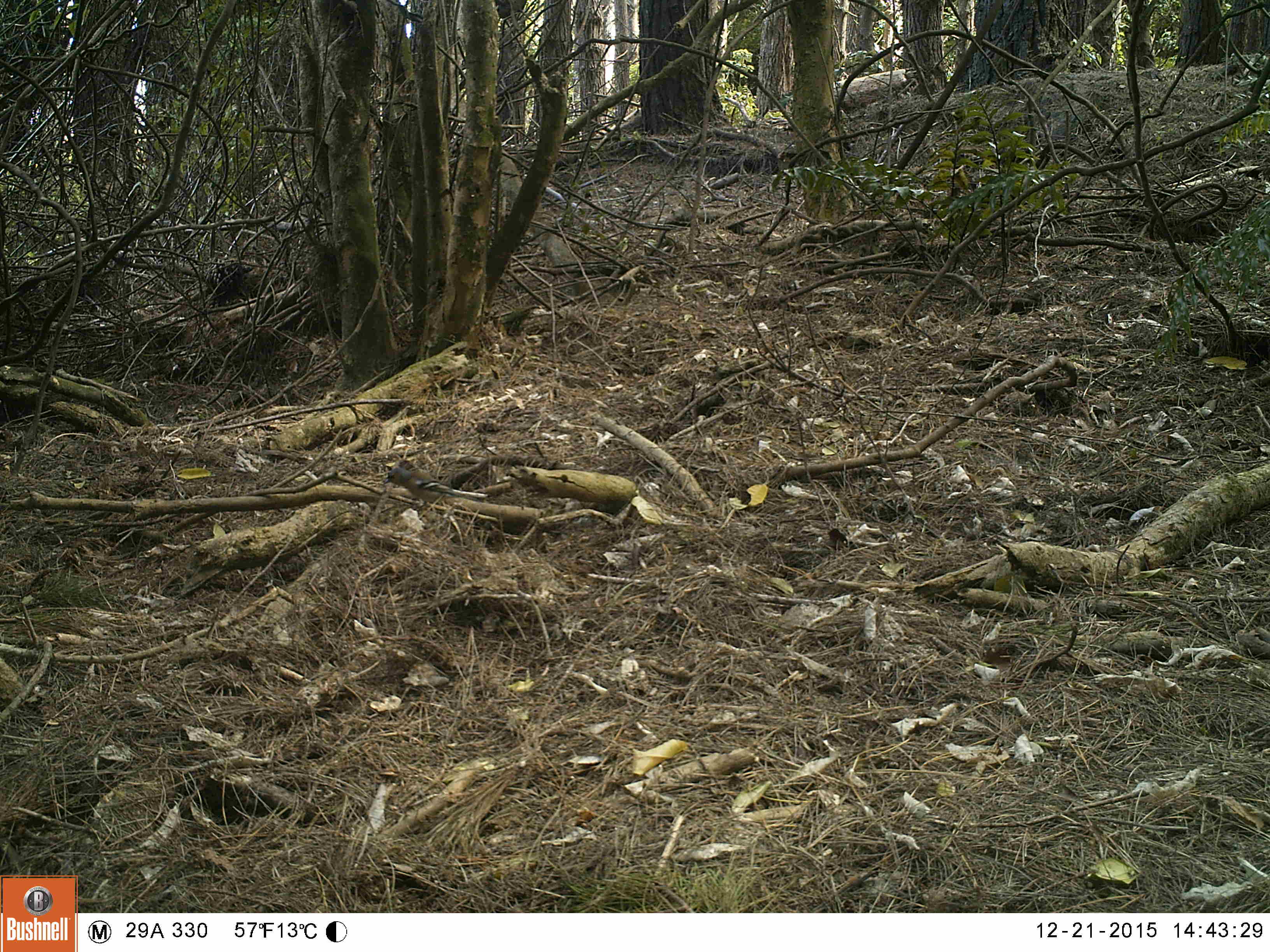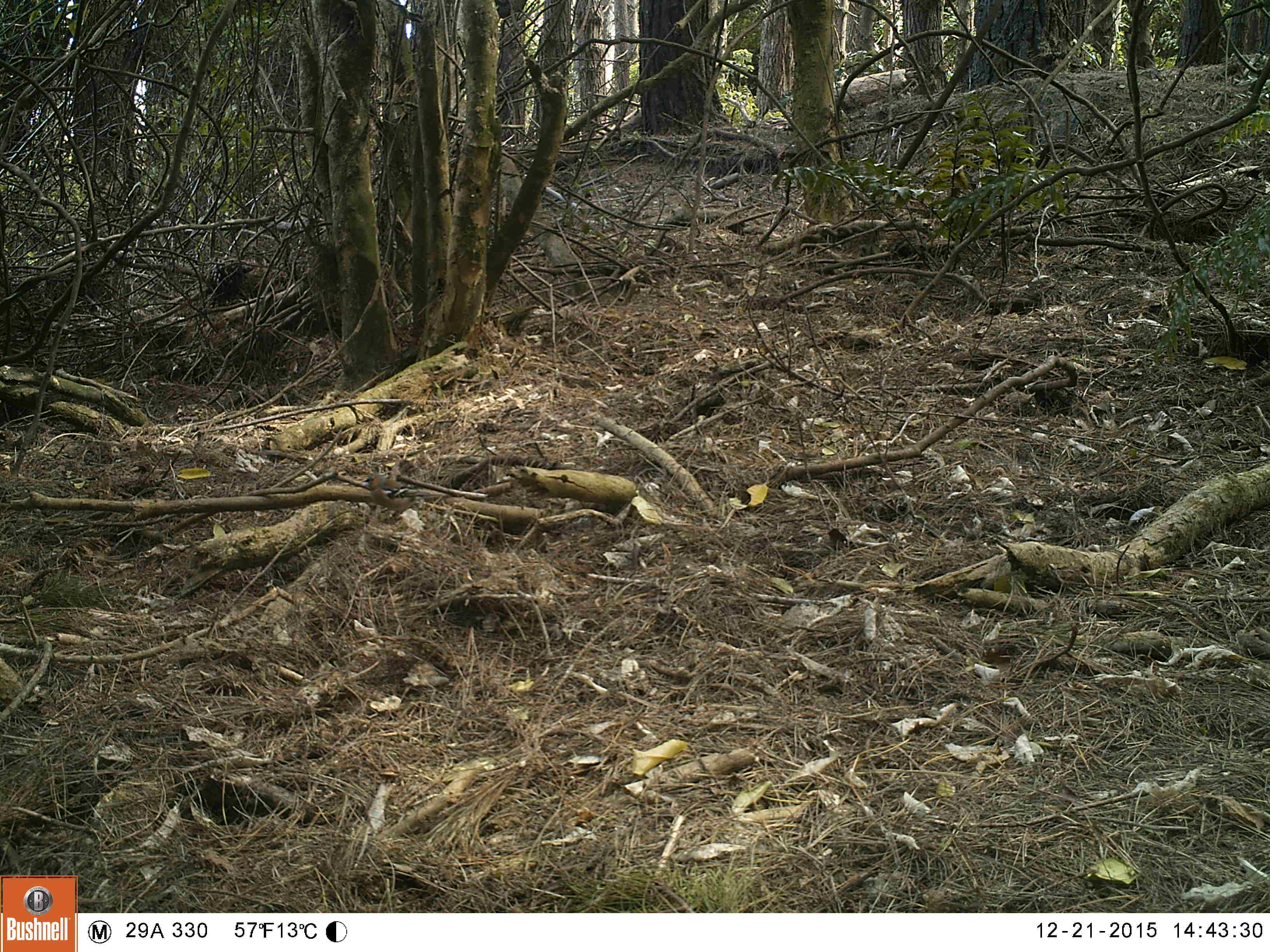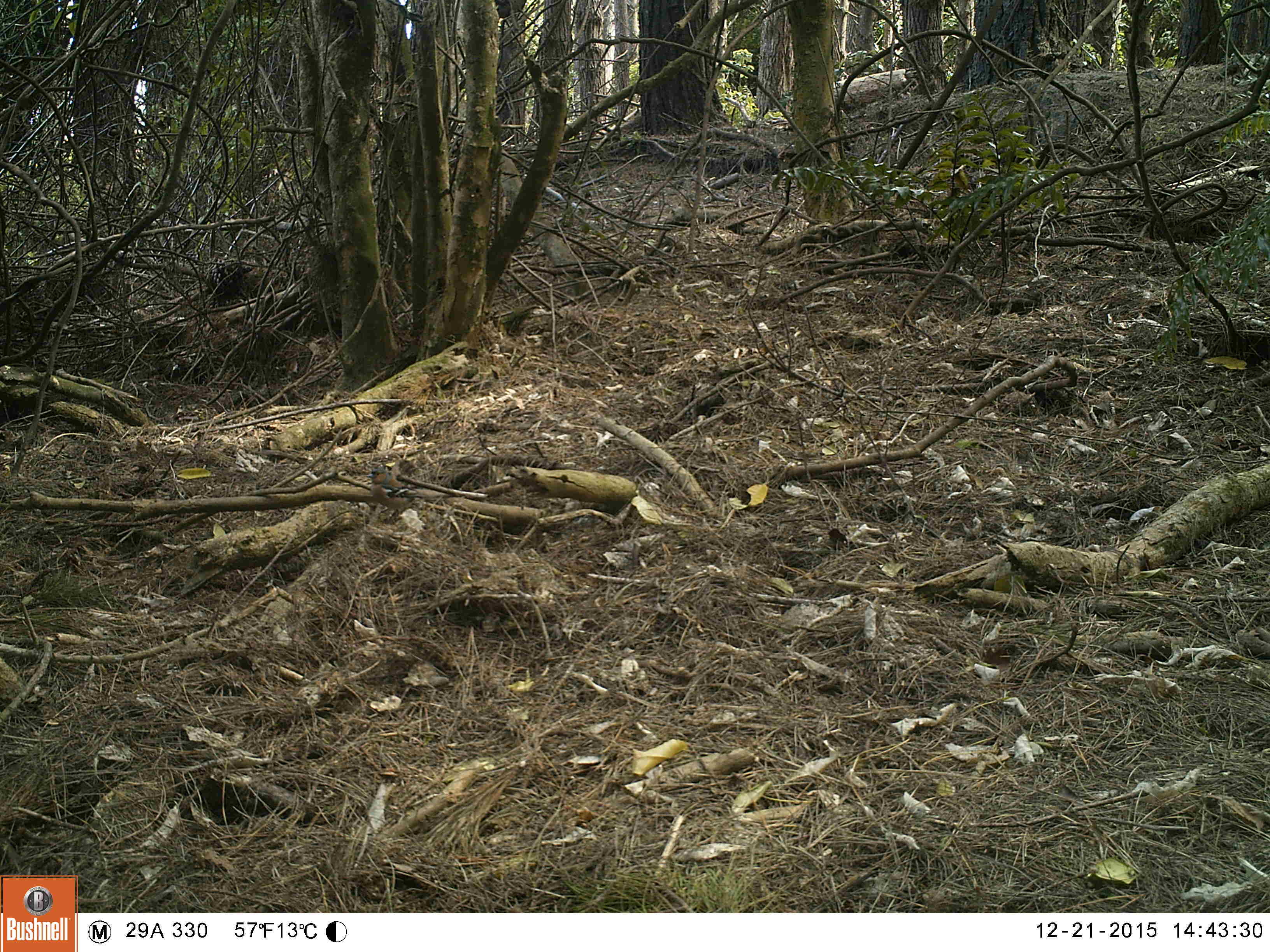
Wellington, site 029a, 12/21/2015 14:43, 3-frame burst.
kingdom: Animalia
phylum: Chordata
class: Aves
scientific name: Aves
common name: bird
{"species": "bird (Aves)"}